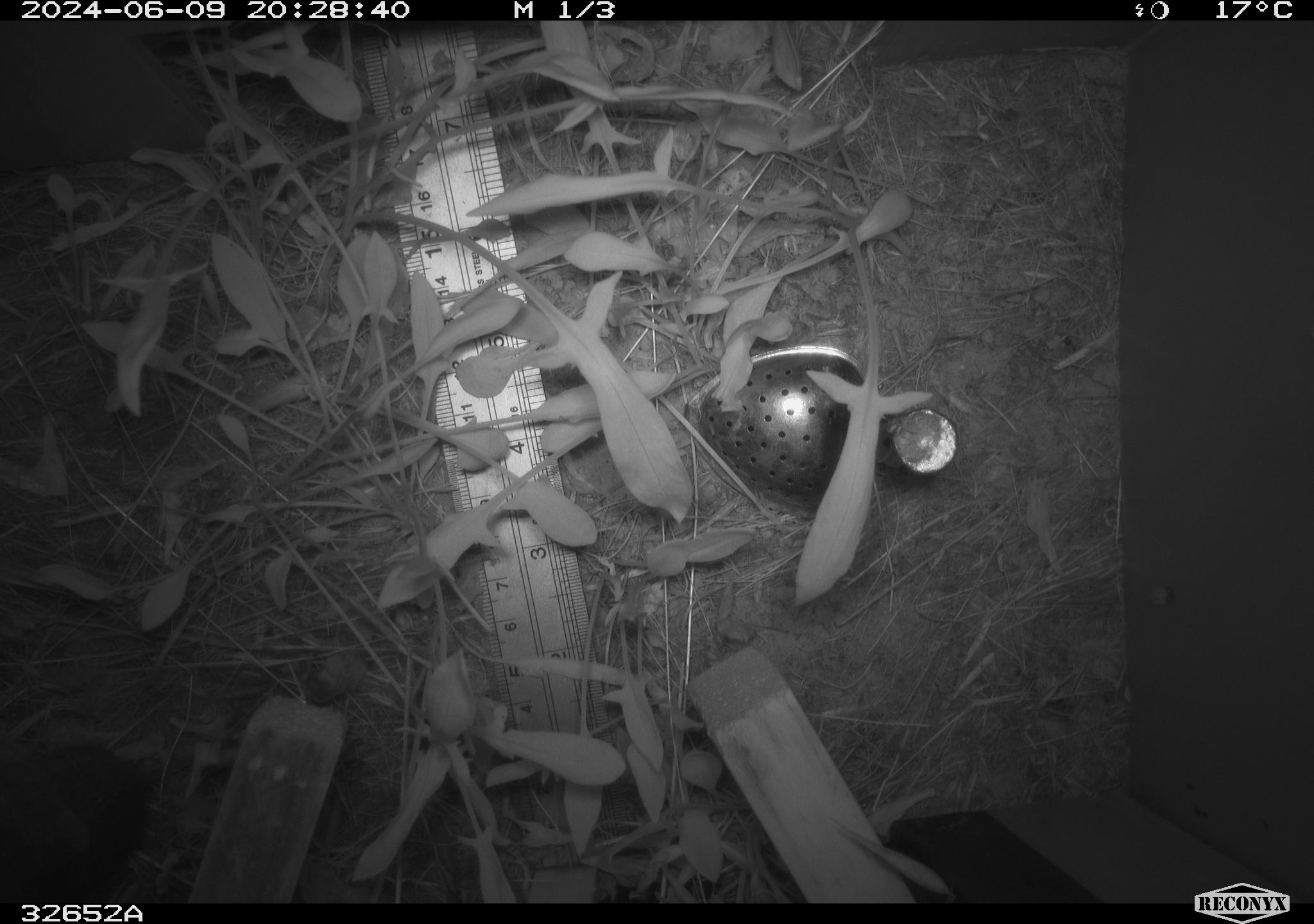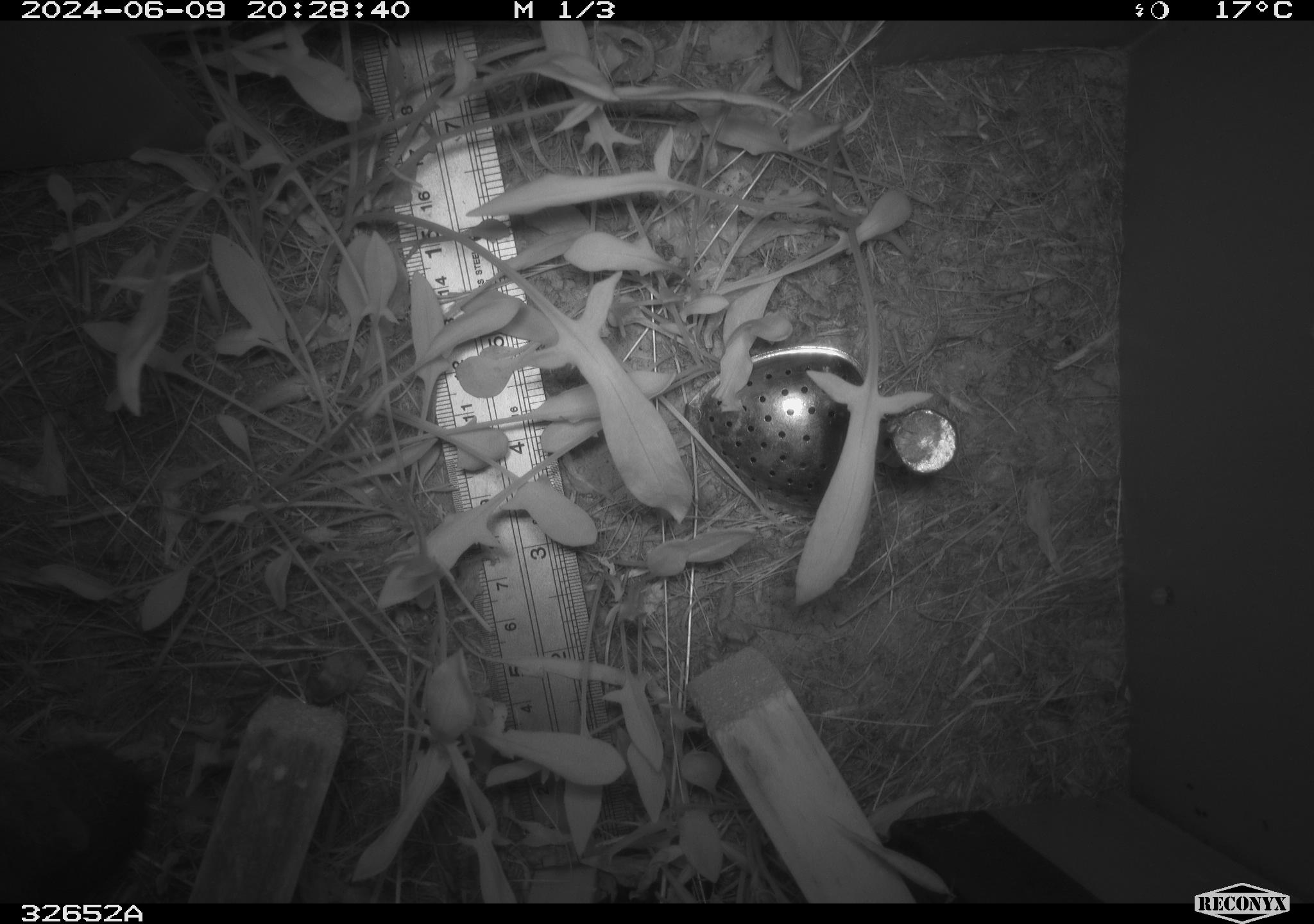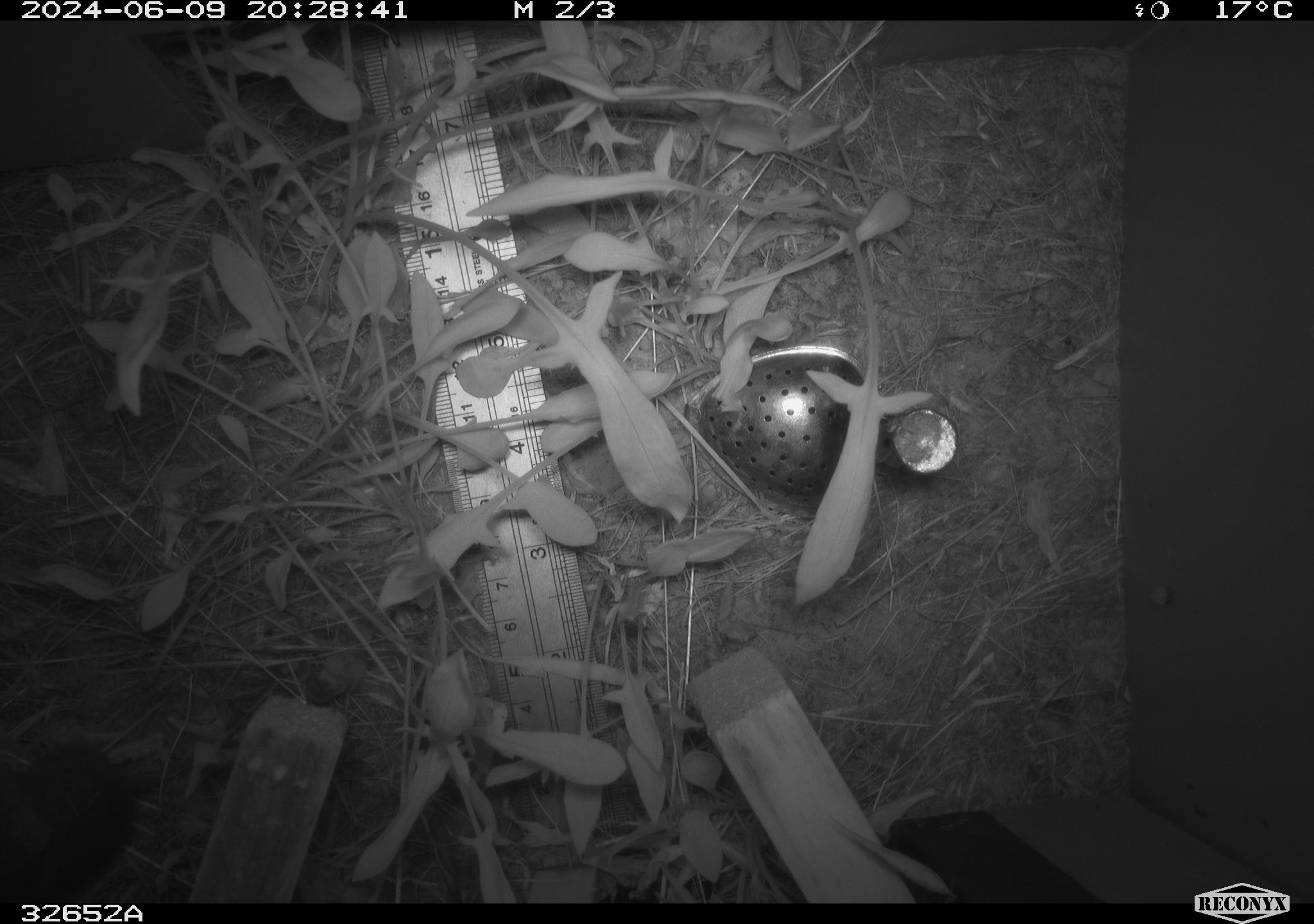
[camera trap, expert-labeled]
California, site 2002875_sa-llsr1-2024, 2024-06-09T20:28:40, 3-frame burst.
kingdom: Animalia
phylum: Chordata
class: Mammalia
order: Rodentia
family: Cricetidae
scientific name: Arvicolinae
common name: voles, lemmings, and muskrats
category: arvicolinae subfamily